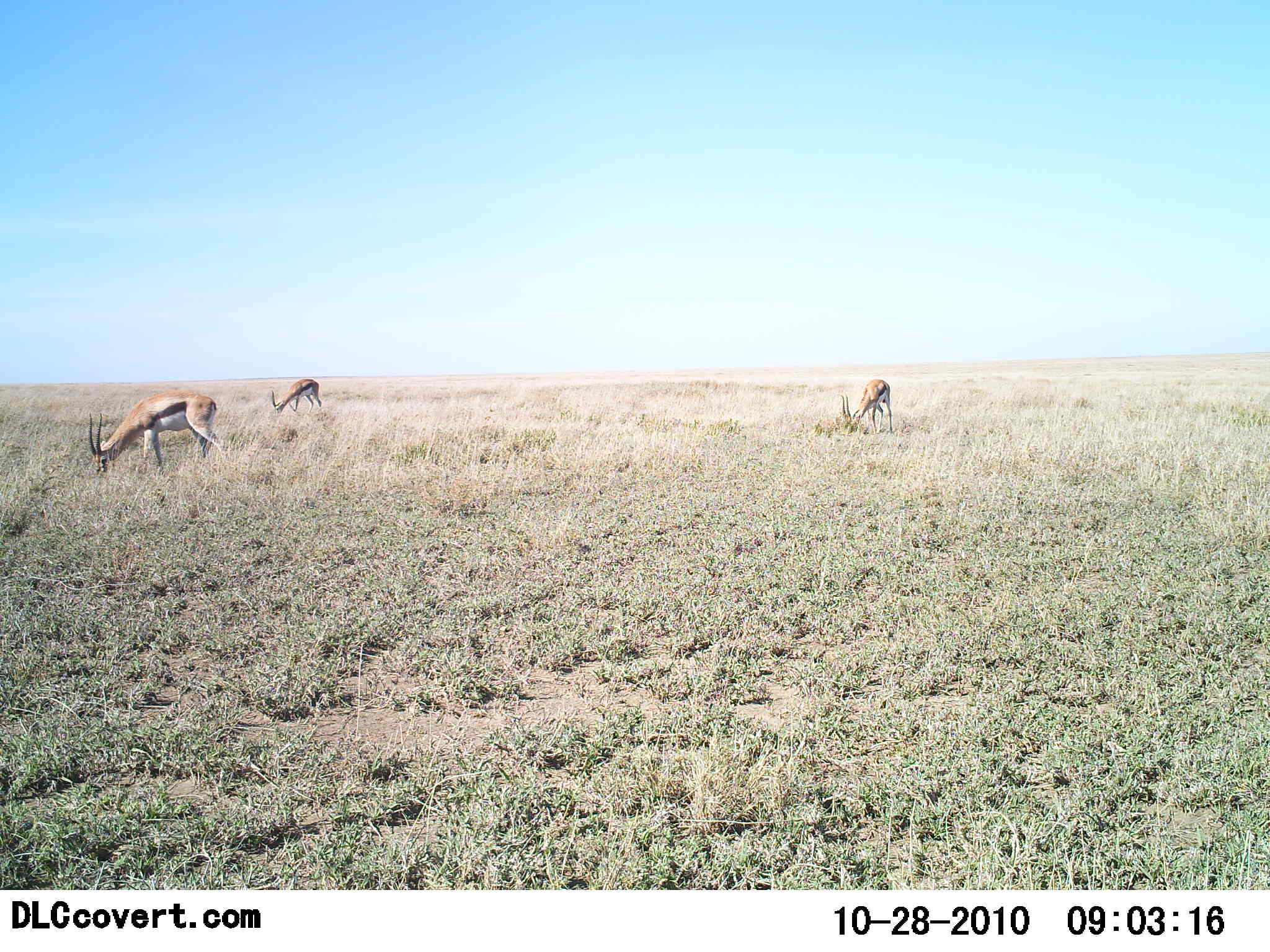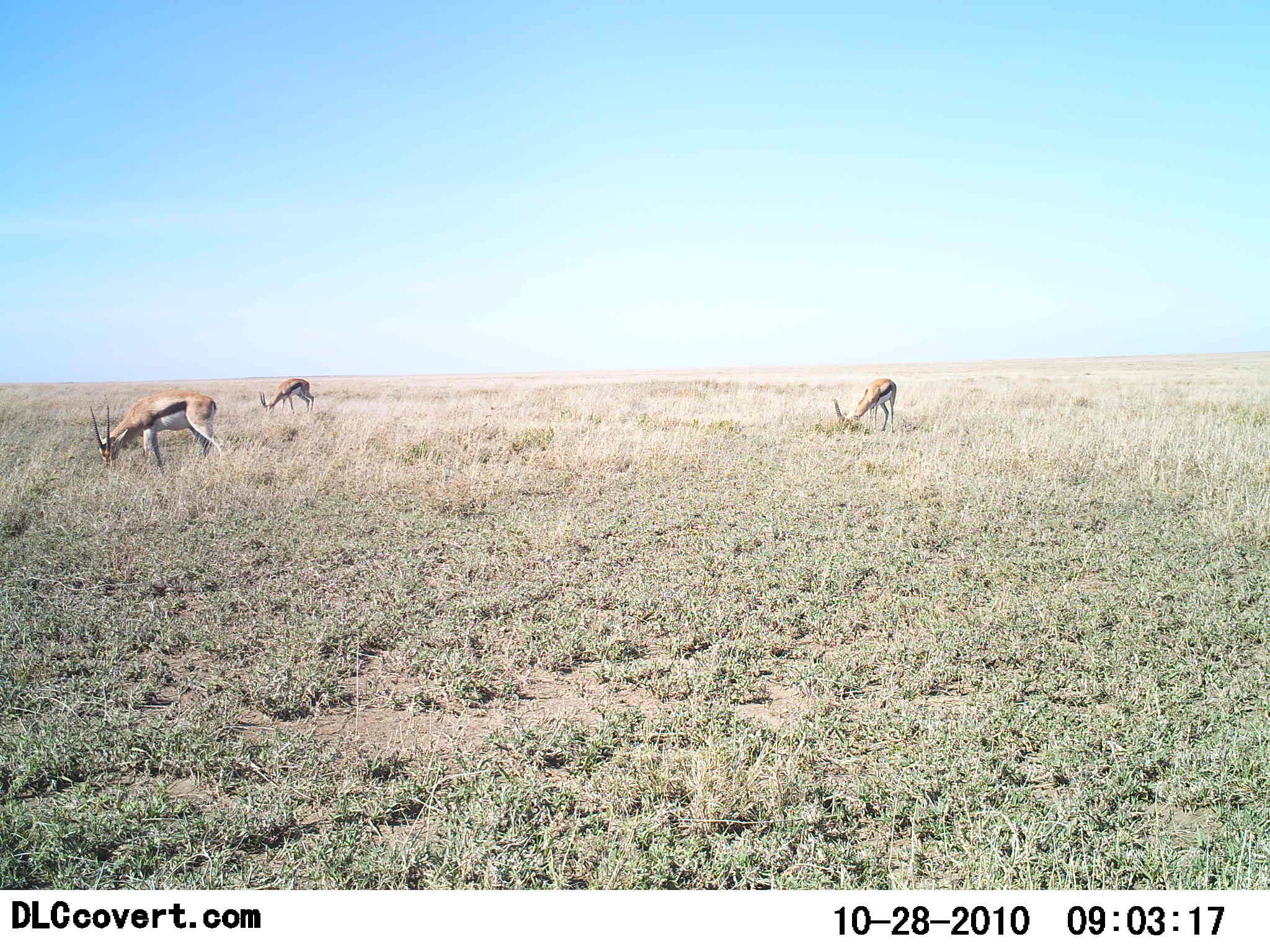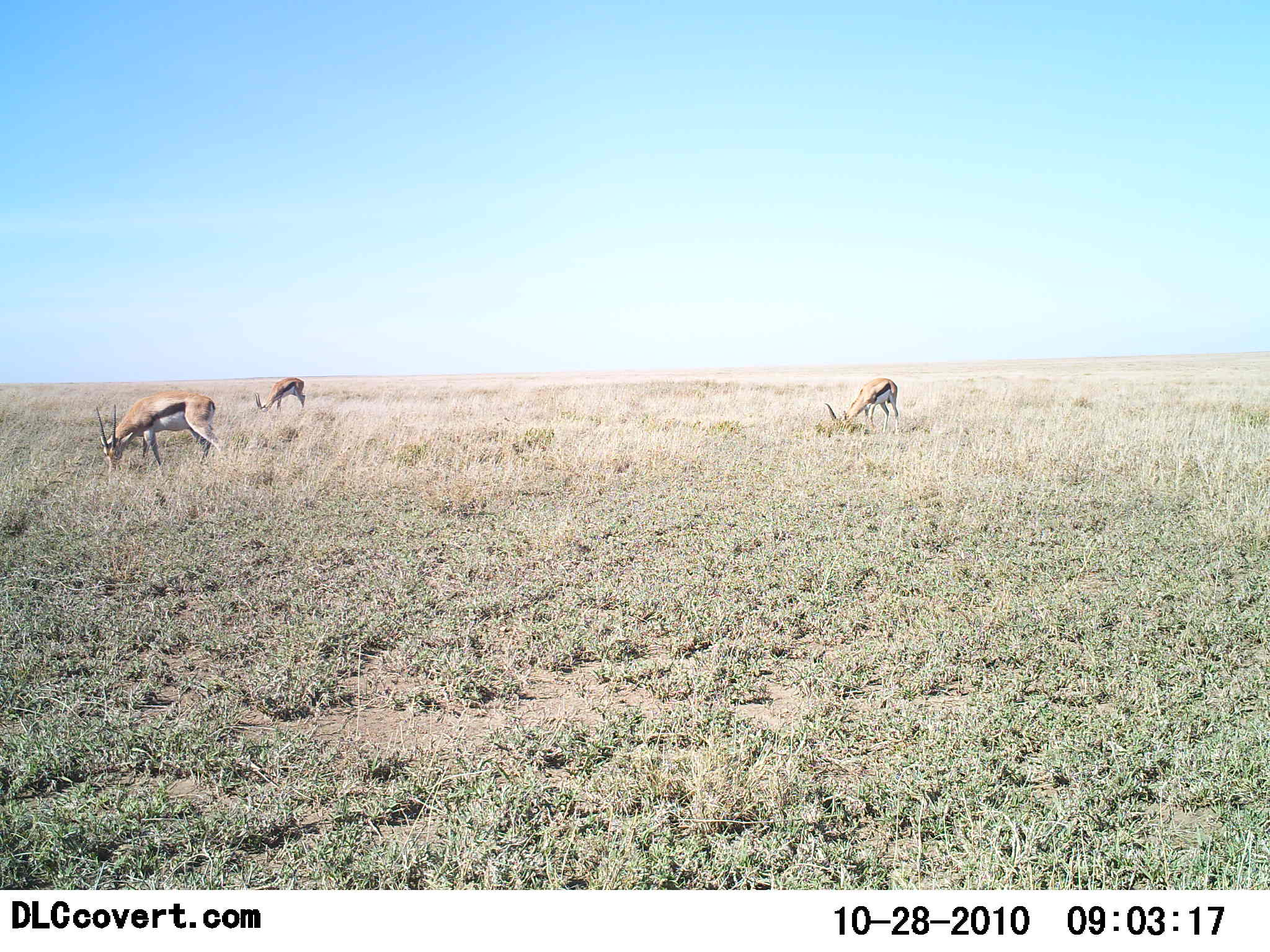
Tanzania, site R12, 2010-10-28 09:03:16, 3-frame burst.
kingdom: Animalia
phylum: Chordata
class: Mammalia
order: Artiodactyla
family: Bovidae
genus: Eudorcas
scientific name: Eudorcas thomsonii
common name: thomson's gazelle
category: gazellethomsons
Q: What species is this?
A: Gazellethomsons (thomson's gazelle) (Eudorcas thomsonii).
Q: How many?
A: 3.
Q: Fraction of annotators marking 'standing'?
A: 17%.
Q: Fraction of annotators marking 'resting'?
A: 0%.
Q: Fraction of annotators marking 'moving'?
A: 8%.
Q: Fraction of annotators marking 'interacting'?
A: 0%.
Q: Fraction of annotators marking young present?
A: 0%.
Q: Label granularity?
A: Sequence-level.